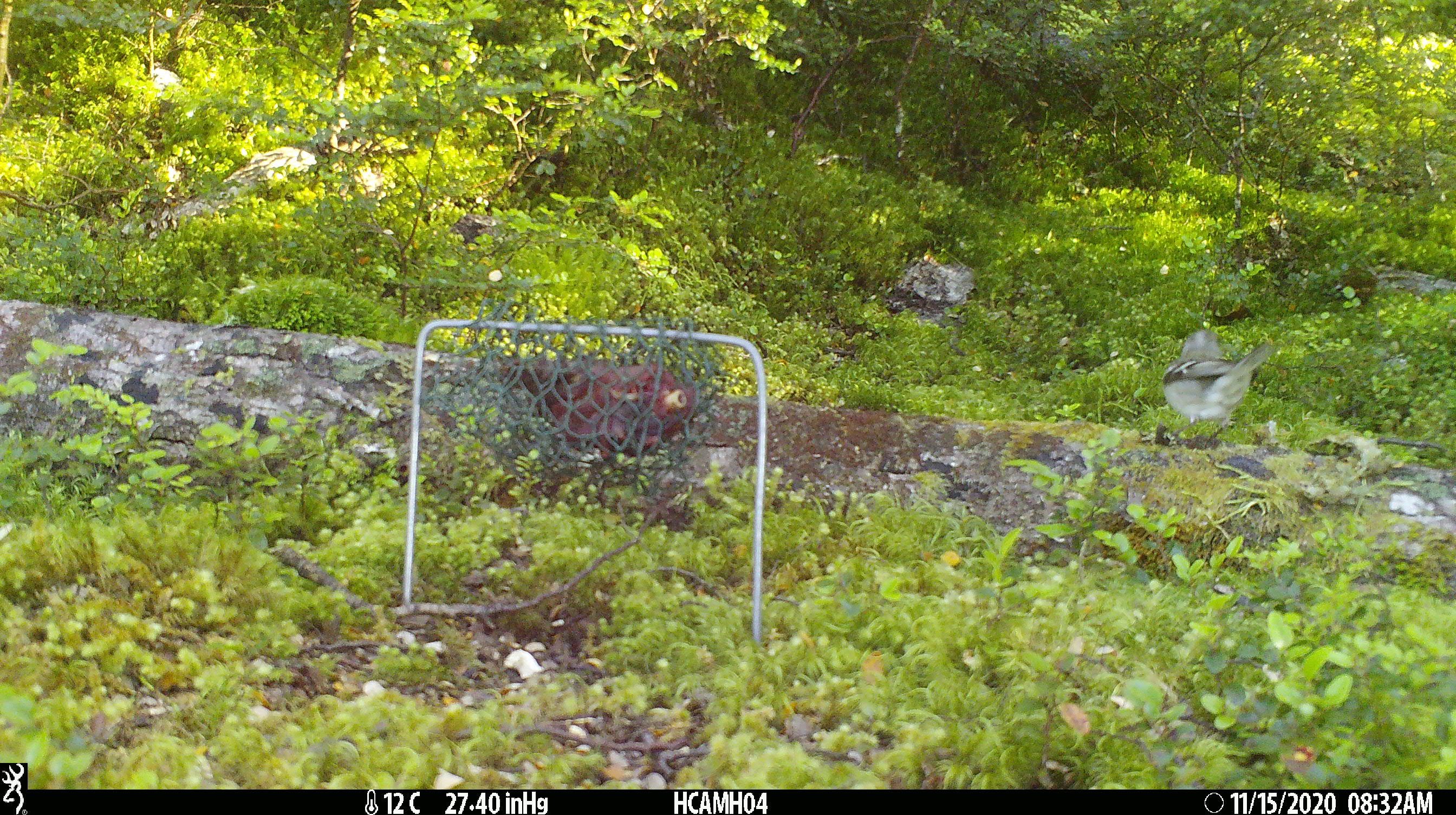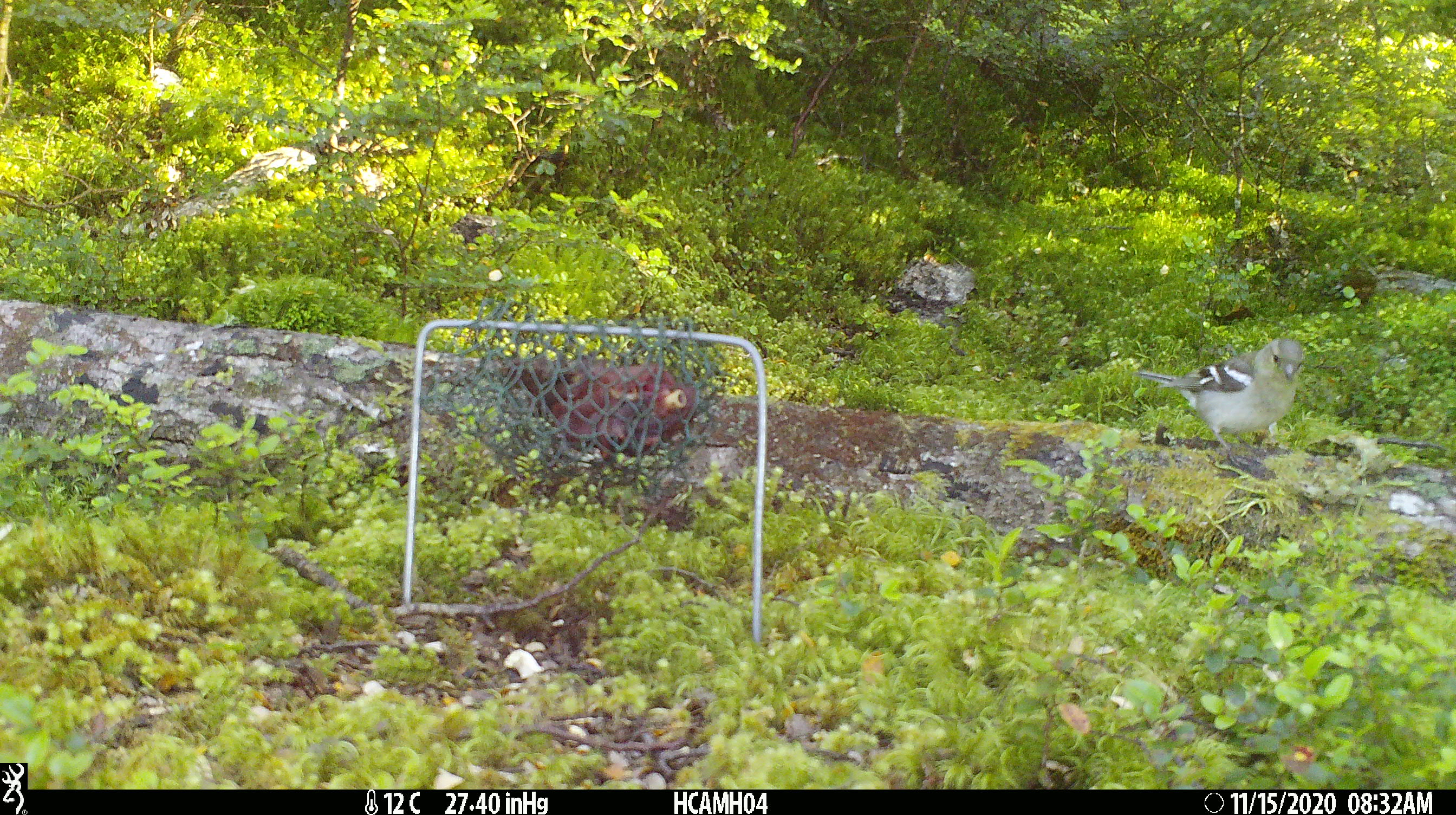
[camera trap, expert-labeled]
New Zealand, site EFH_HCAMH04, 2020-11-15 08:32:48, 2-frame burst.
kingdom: Animalia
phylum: Chordata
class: Aves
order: Passeriformes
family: Fringillidae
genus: Fringilla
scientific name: Fringilla coelebs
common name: common chaffinch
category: chaffinch